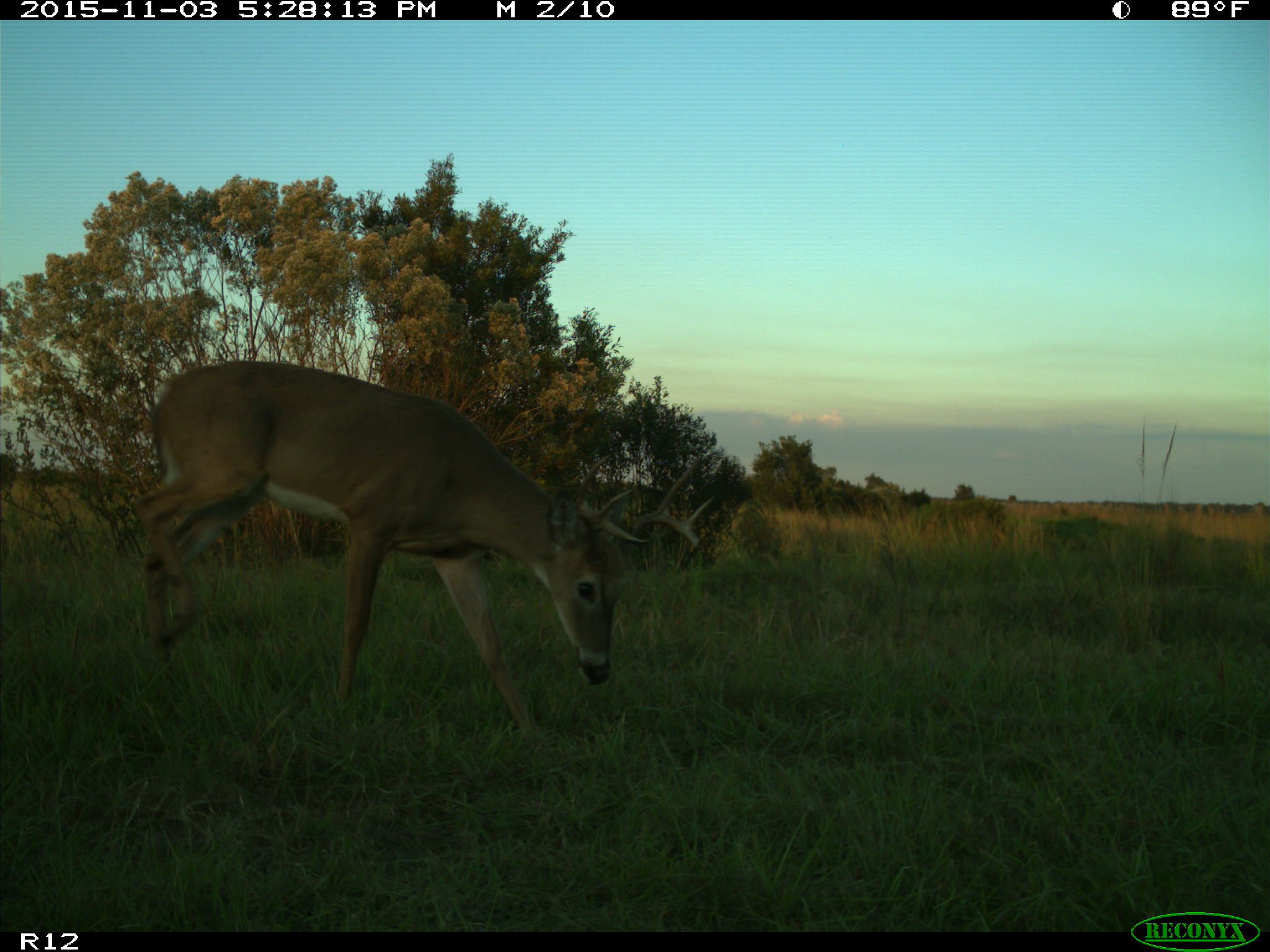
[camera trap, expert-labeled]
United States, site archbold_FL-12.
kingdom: Animalia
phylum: Chordata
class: Mammalia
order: Artiodactyla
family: Cervidae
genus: Odocoileus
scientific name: Odocoileus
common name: deer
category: unidentified deer